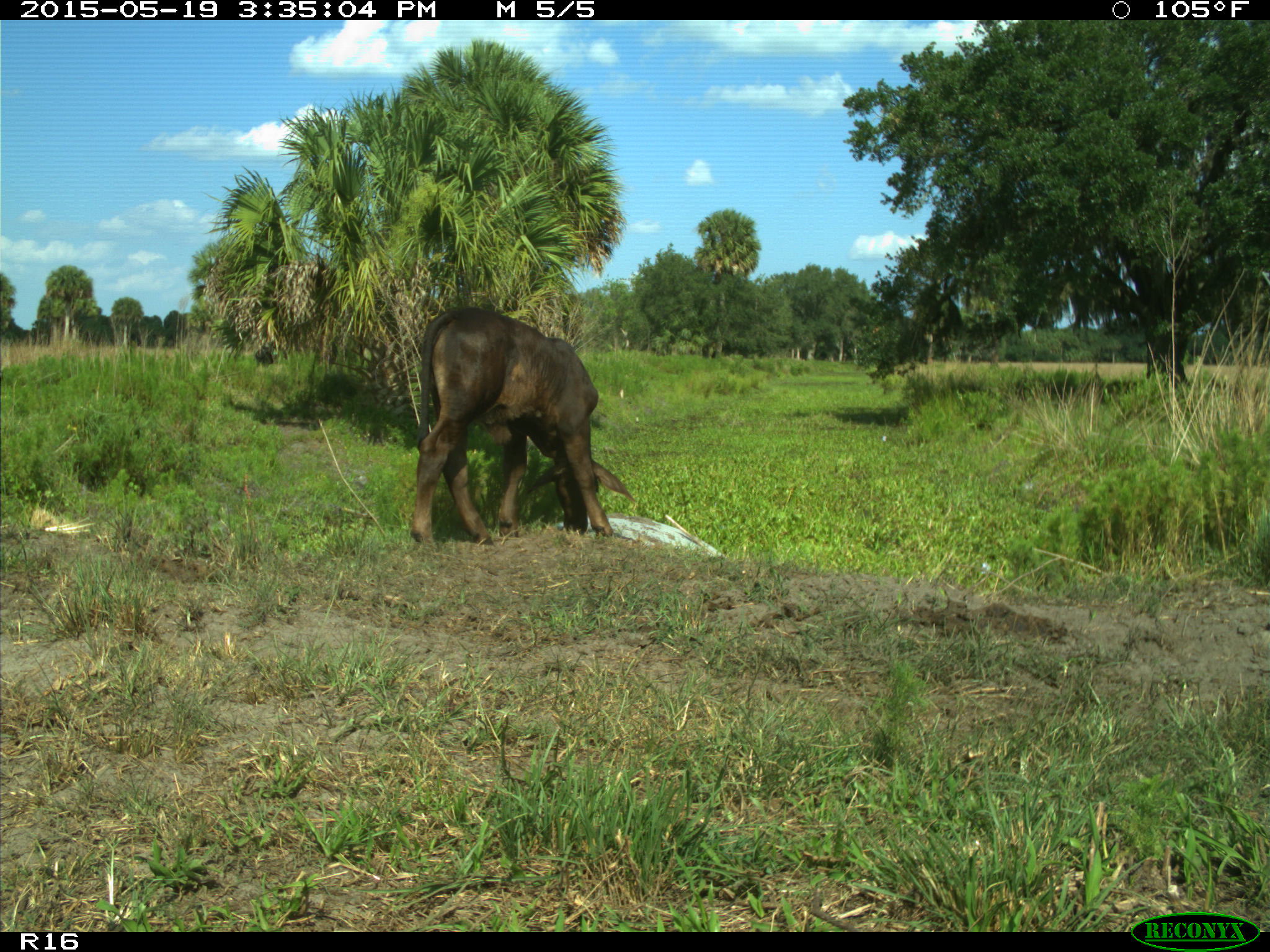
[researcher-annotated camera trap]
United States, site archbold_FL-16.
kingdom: Animalia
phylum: Chordata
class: Mammalia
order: Artiodactyla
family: Bovidae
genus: Bos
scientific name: Bos taurus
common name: domestic cow